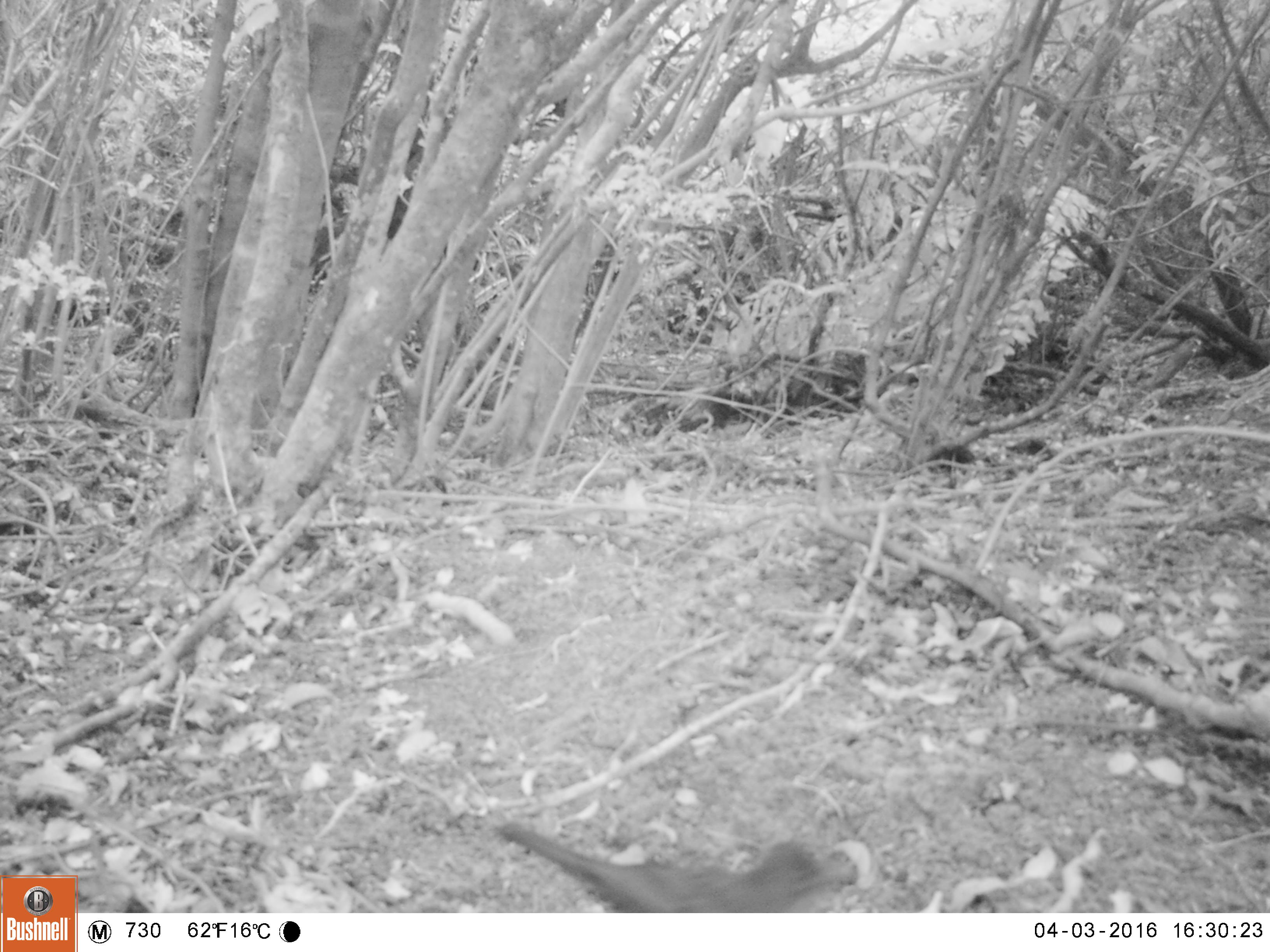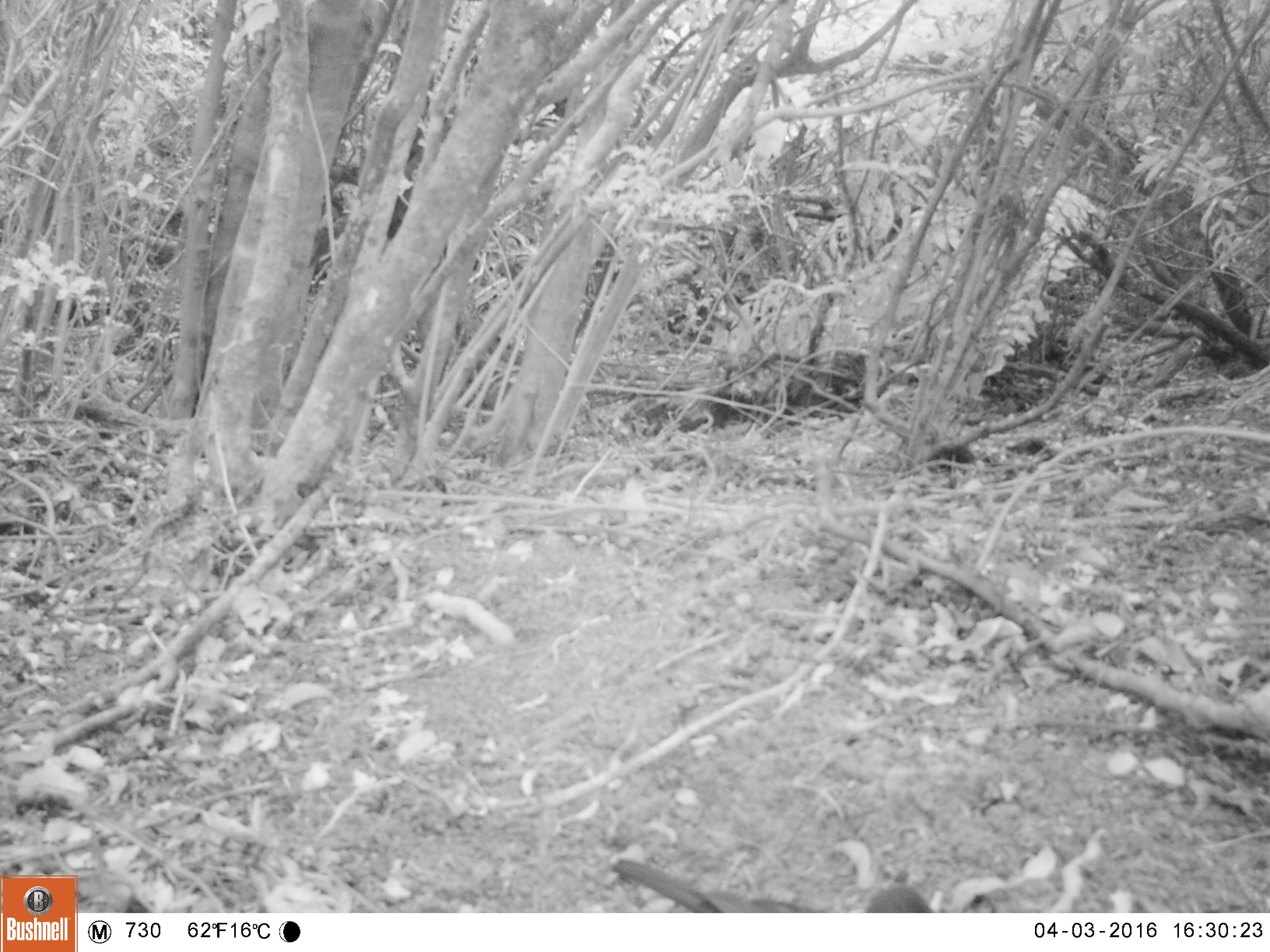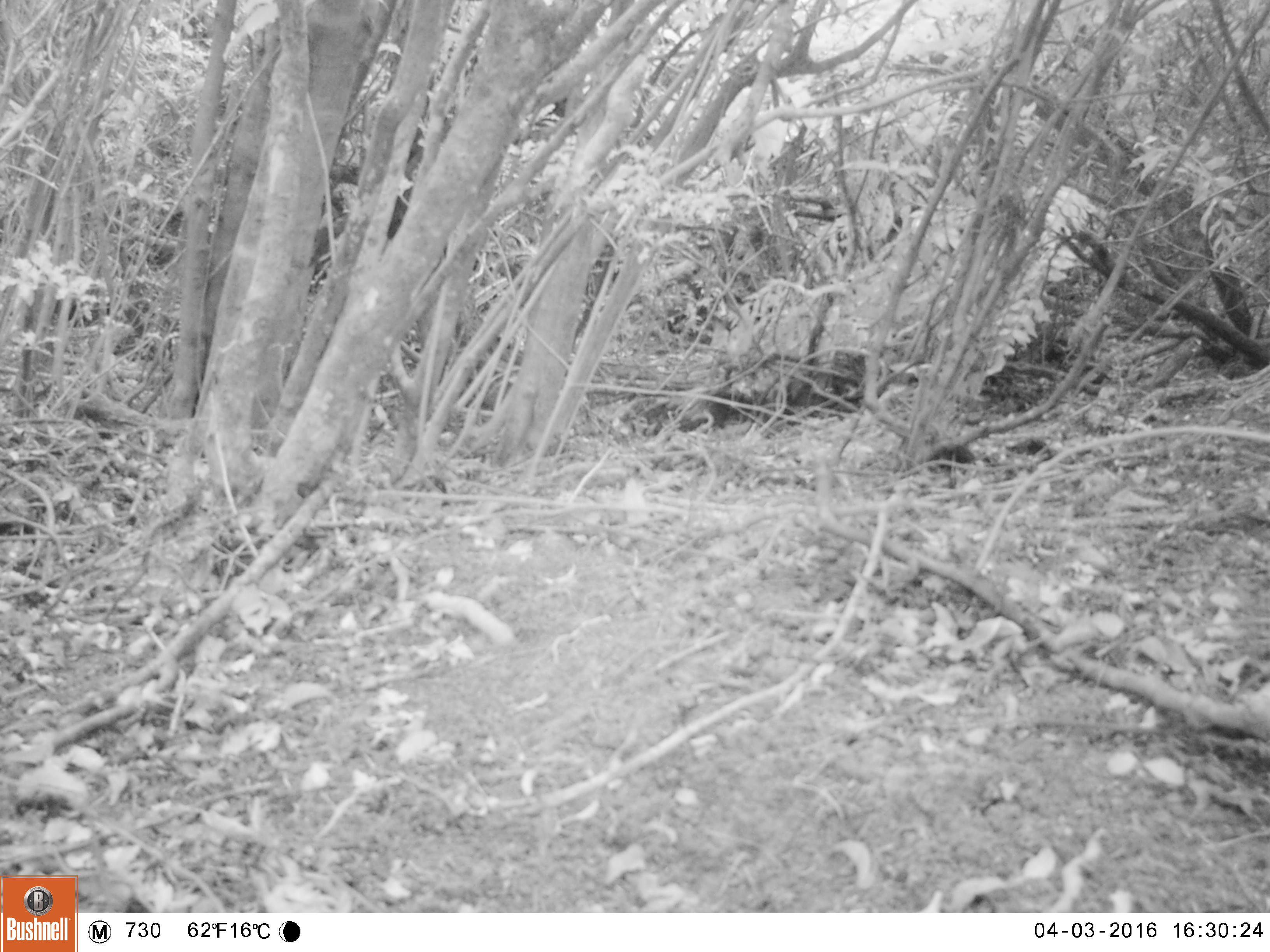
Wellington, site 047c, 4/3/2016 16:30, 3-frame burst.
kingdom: Animalia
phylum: Chordata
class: Aves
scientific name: Aves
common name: bird